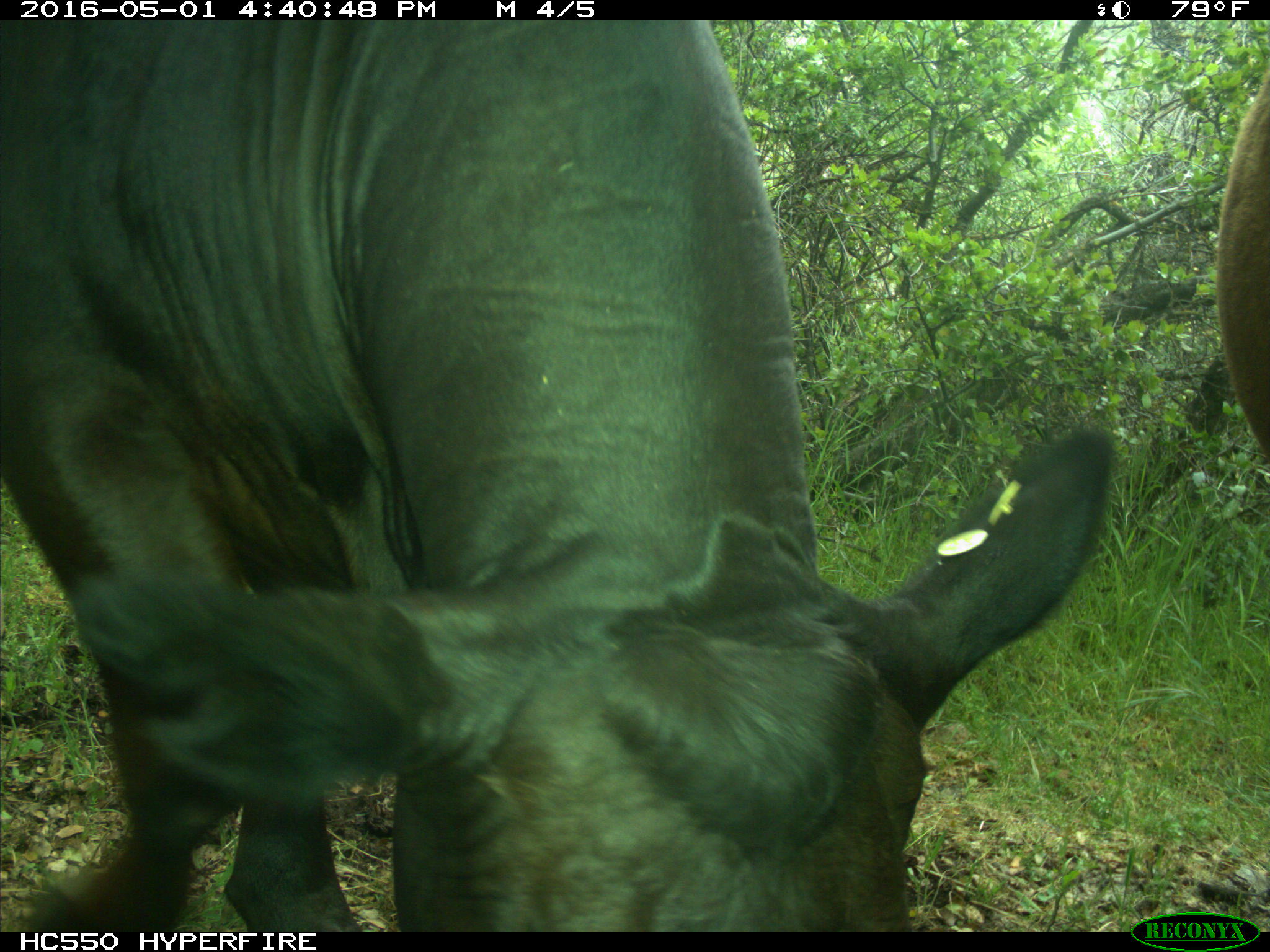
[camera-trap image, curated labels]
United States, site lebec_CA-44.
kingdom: Animalia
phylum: Chordata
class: Mammalia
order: Artiodactyla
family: Bovidae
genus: Bos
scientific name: Bos taurus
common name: domestic cow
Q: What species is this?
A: Bos taurus (domestic cow).